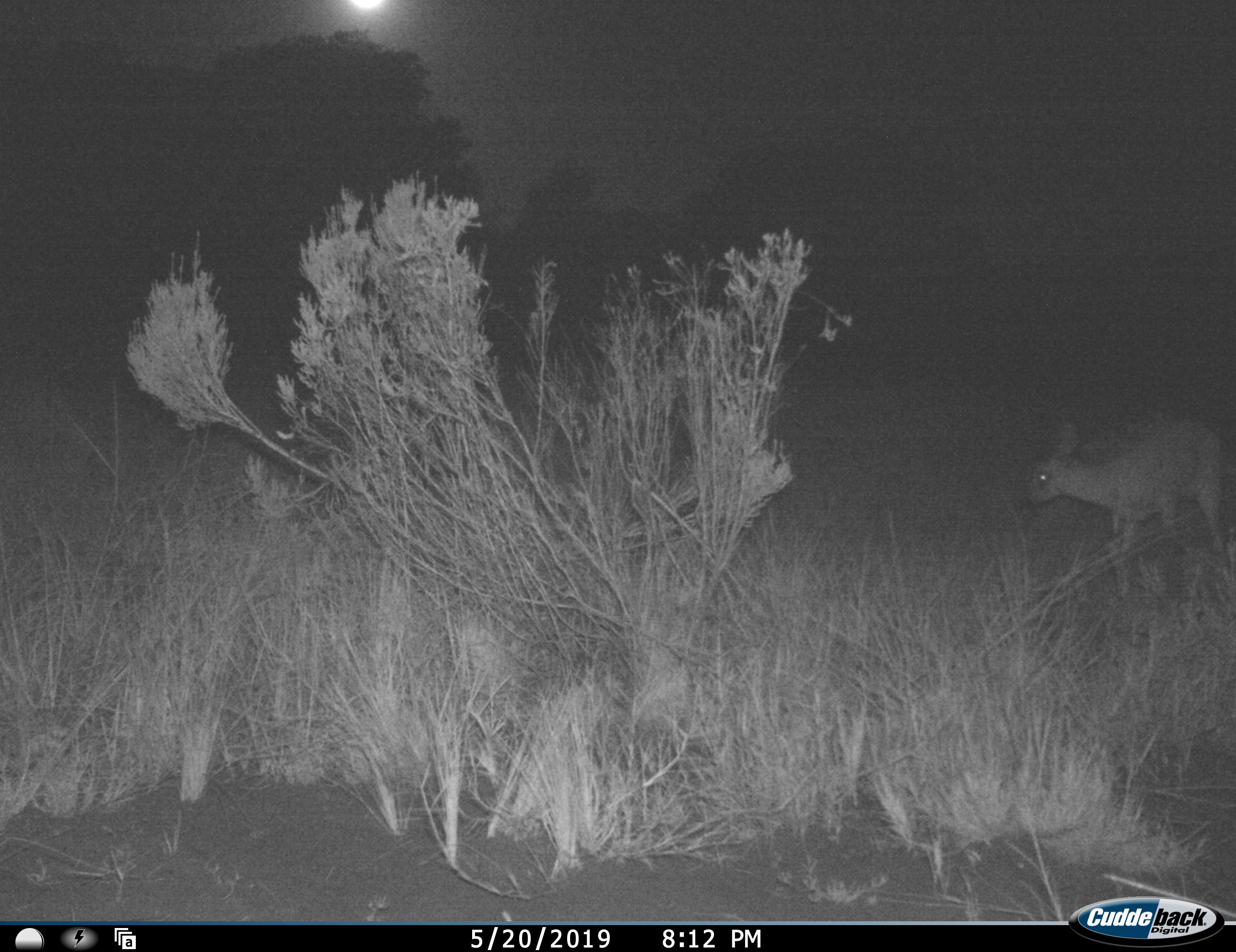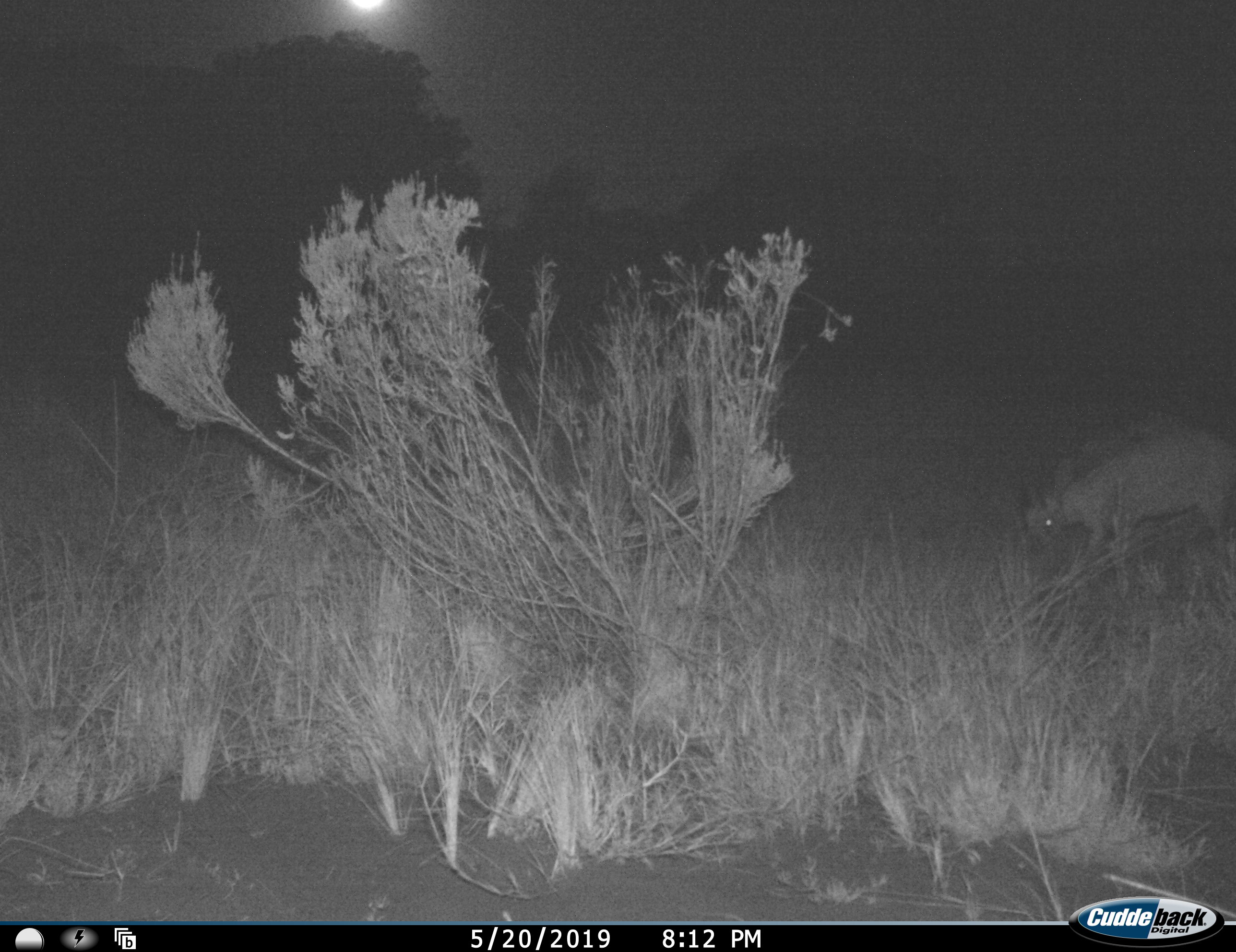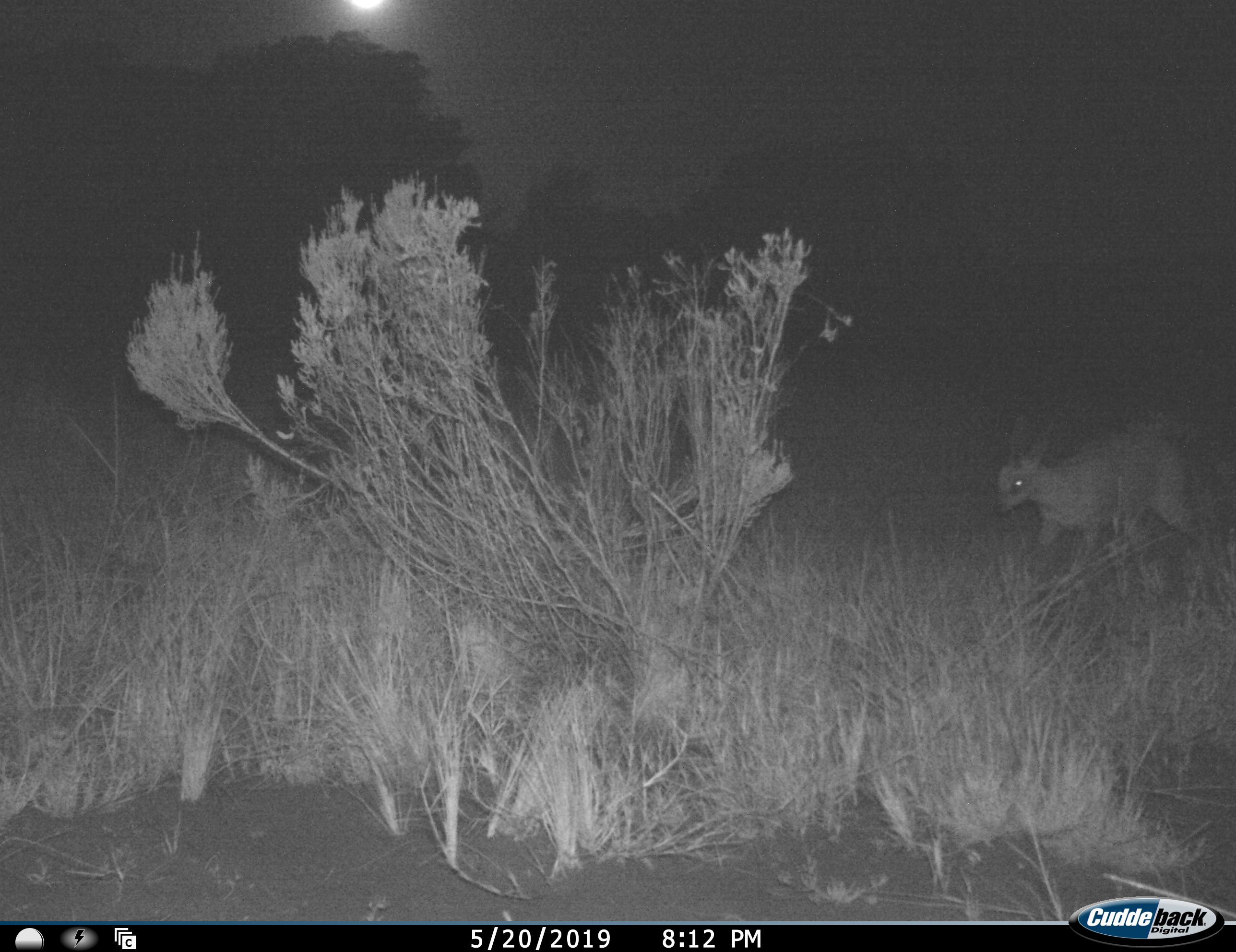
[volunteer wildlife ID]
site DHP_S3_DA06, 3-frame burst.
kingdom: Animalia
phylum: Chordata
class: Mammalia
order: Artiodactyla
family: Bovidae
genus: Sylvicapra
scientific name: Sylvicapra grimmia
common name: common duiker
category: duikercommongrey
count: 1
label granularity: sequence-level